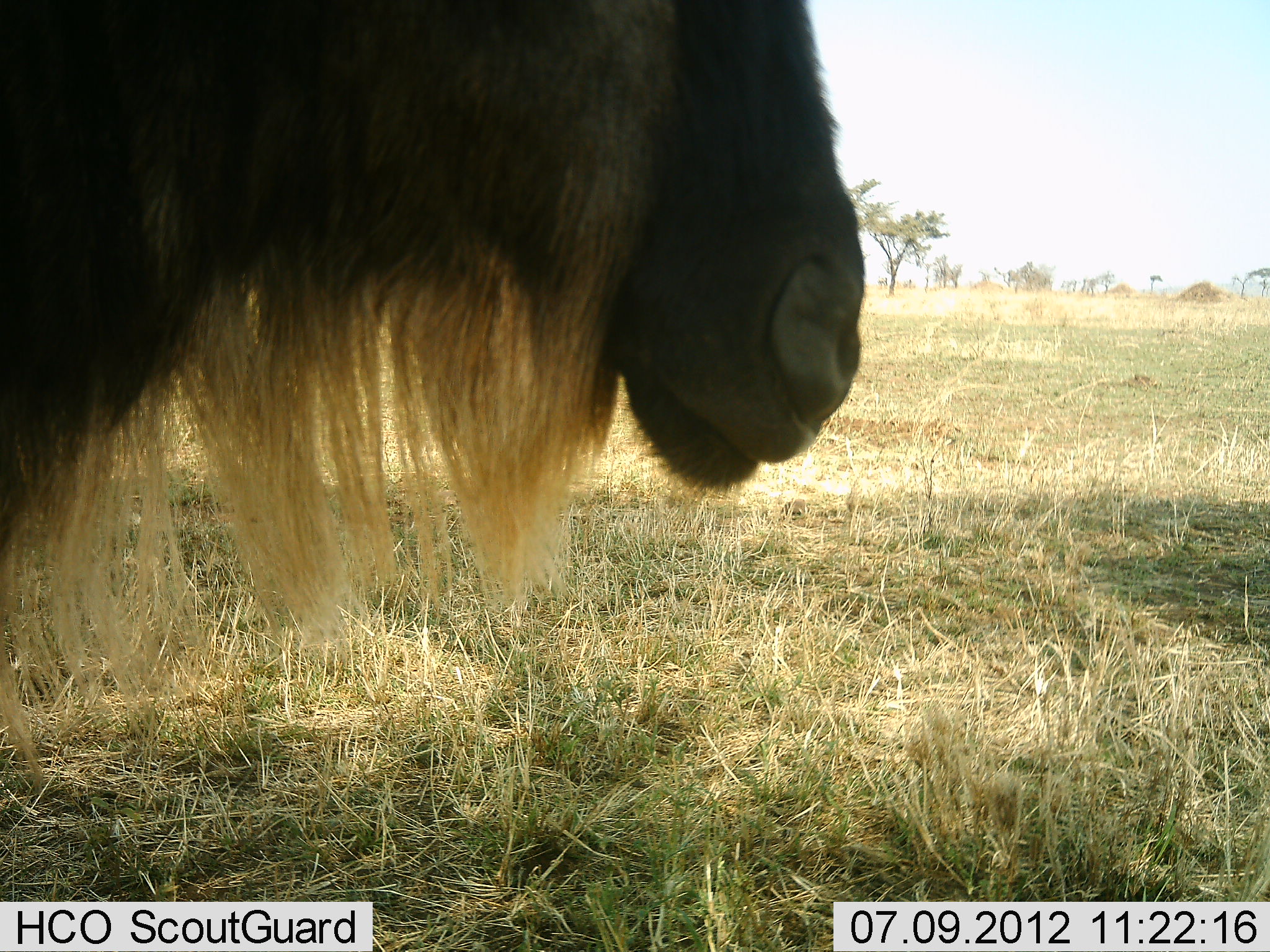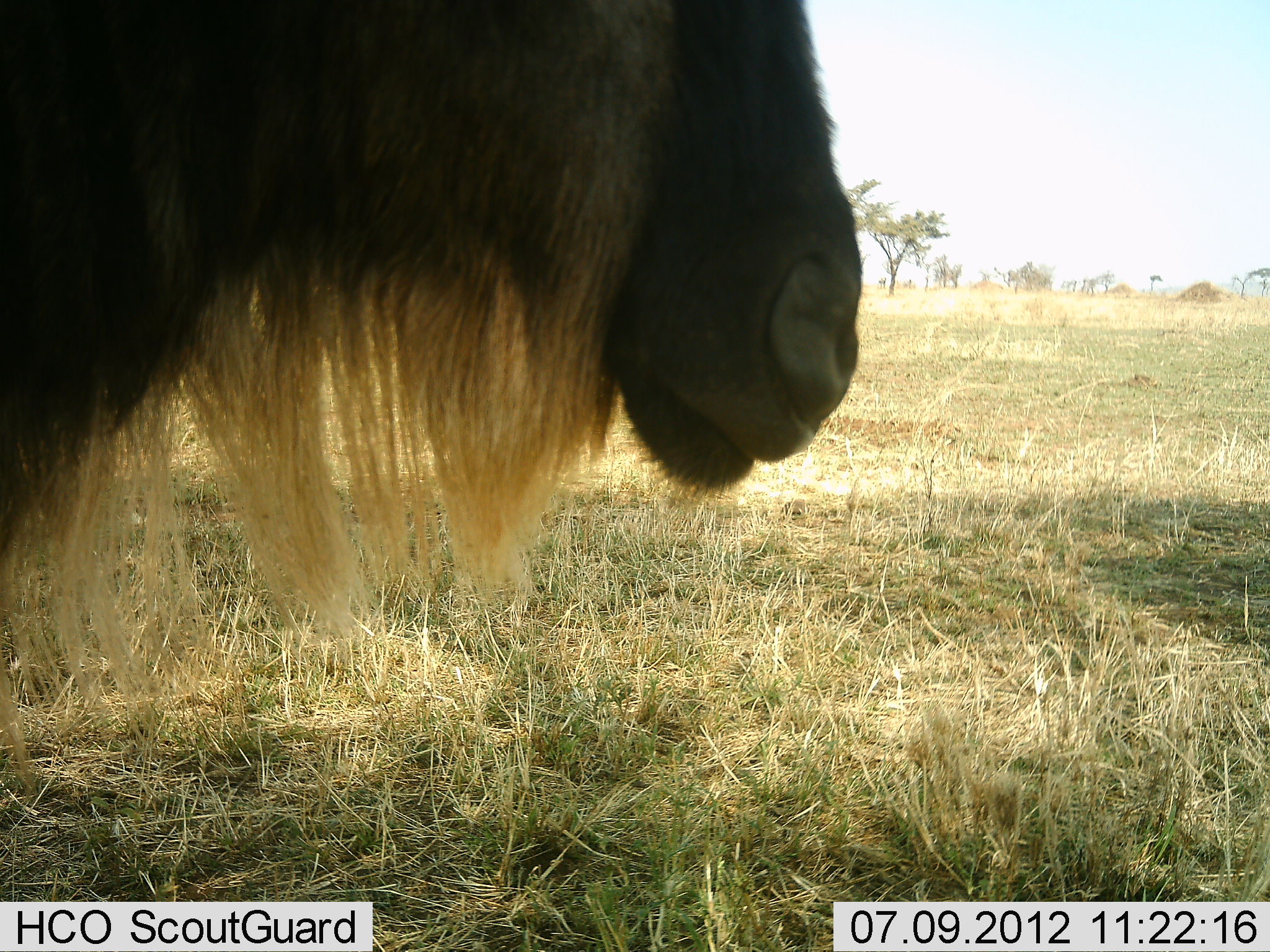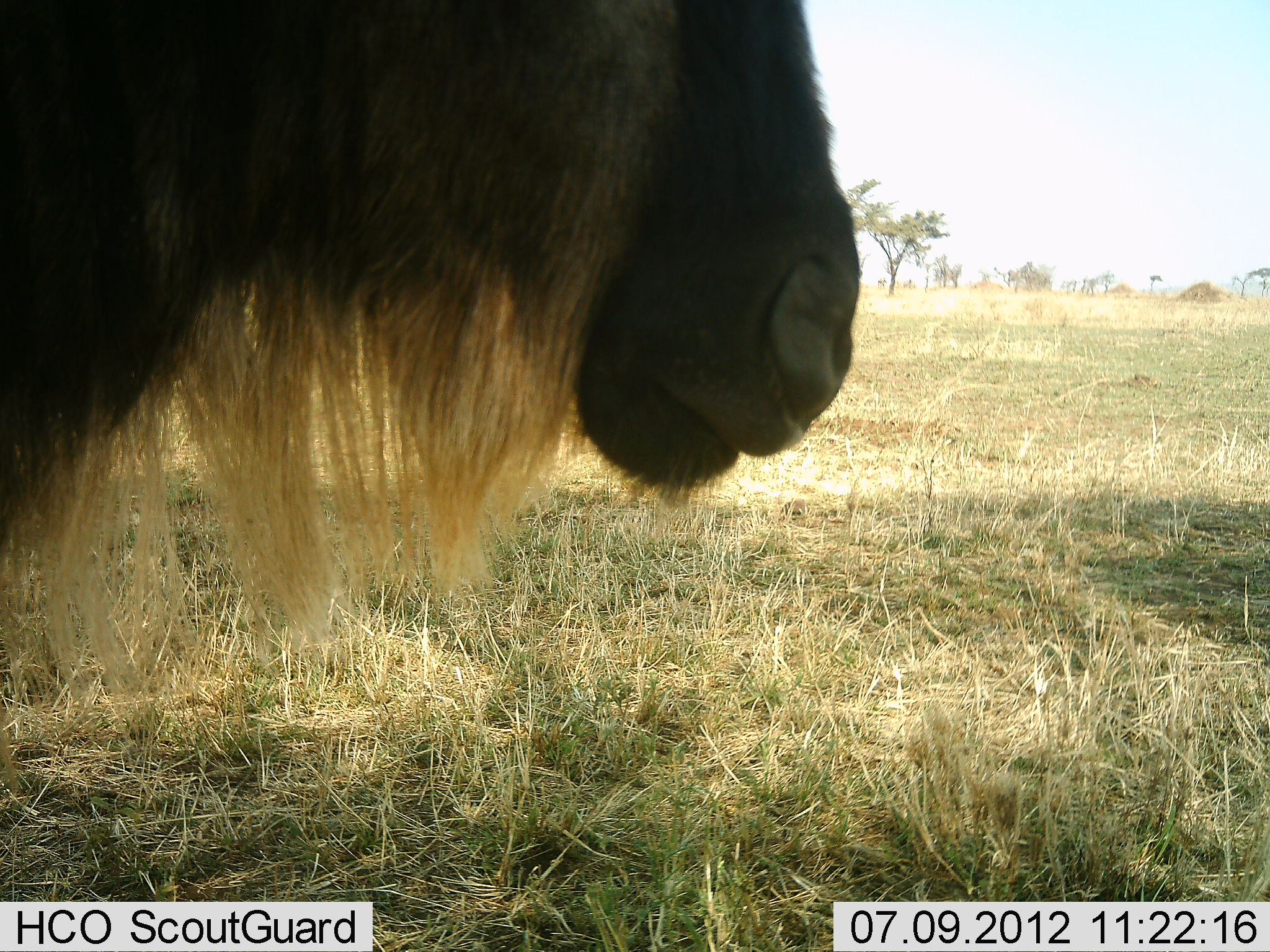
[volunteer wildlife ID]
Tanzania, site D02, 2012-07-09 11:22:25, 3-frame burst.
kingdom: Animalia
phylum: Chordata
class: Mammalia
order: Artiodactyla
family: Bovidae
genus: Connochaetes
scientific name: Connochaetes taurinus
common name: blue wildebeest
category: wildebeest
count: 1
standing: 100%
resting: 0%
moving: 0%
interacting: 0%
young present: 0%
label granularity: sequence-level